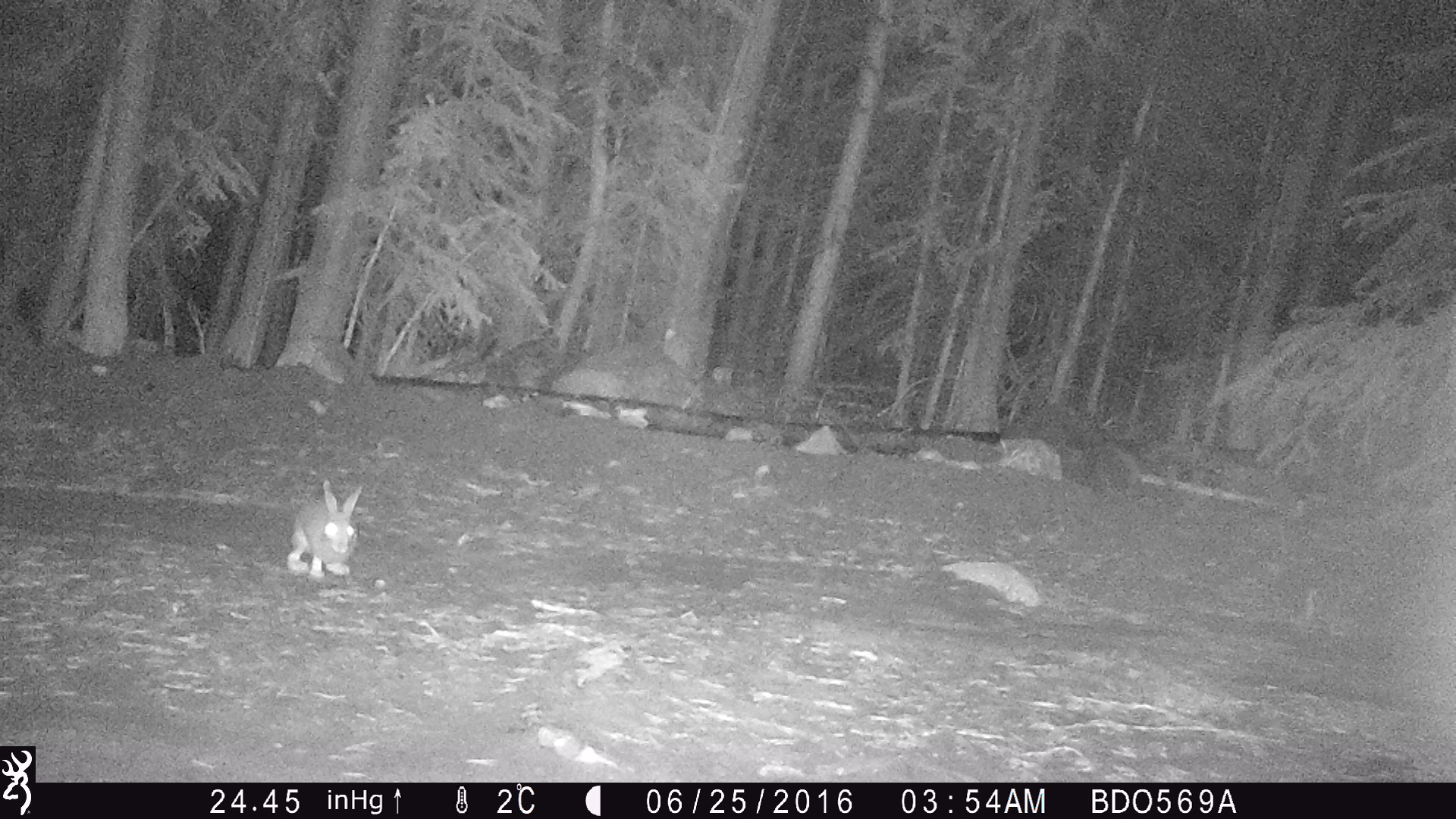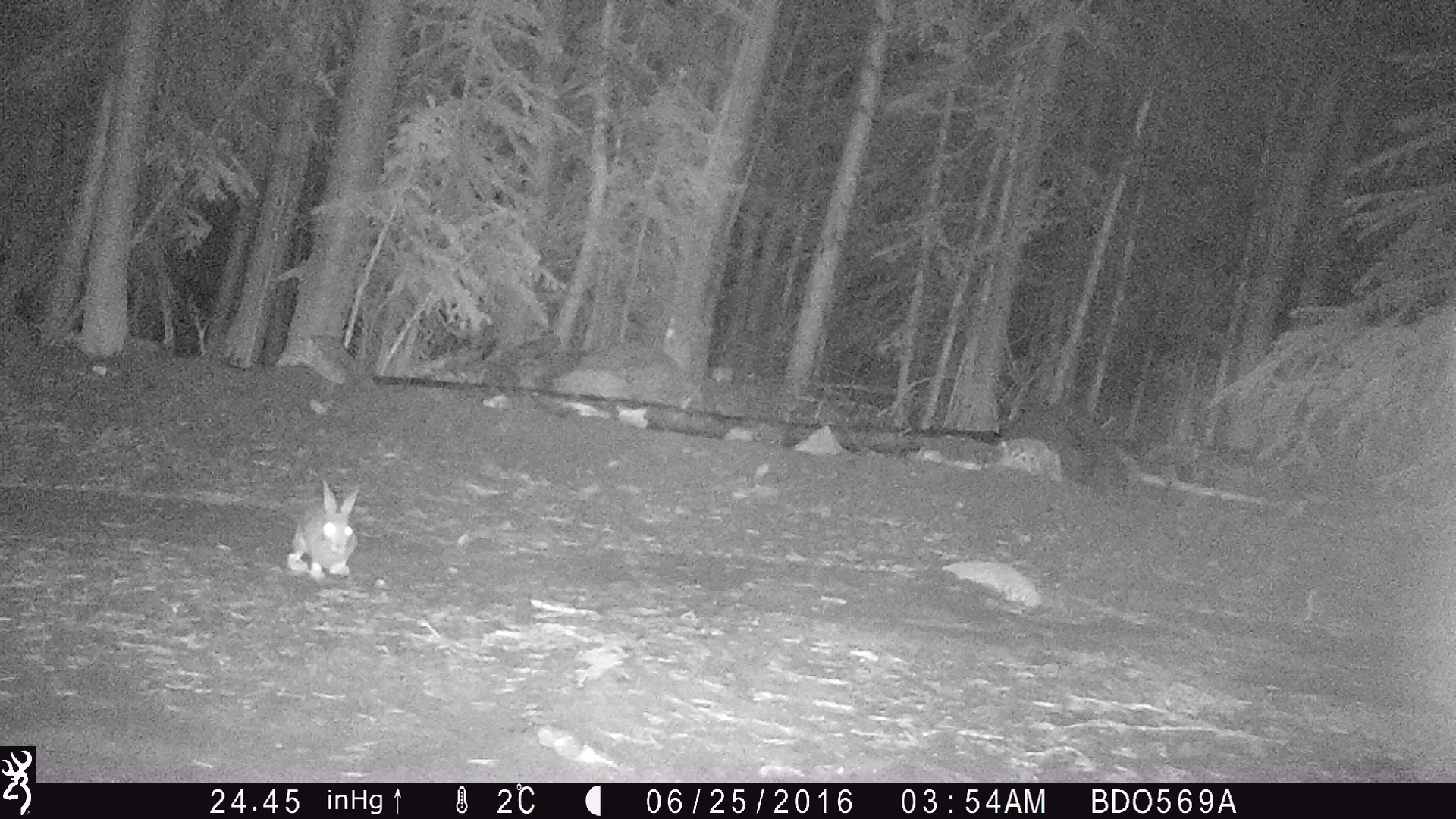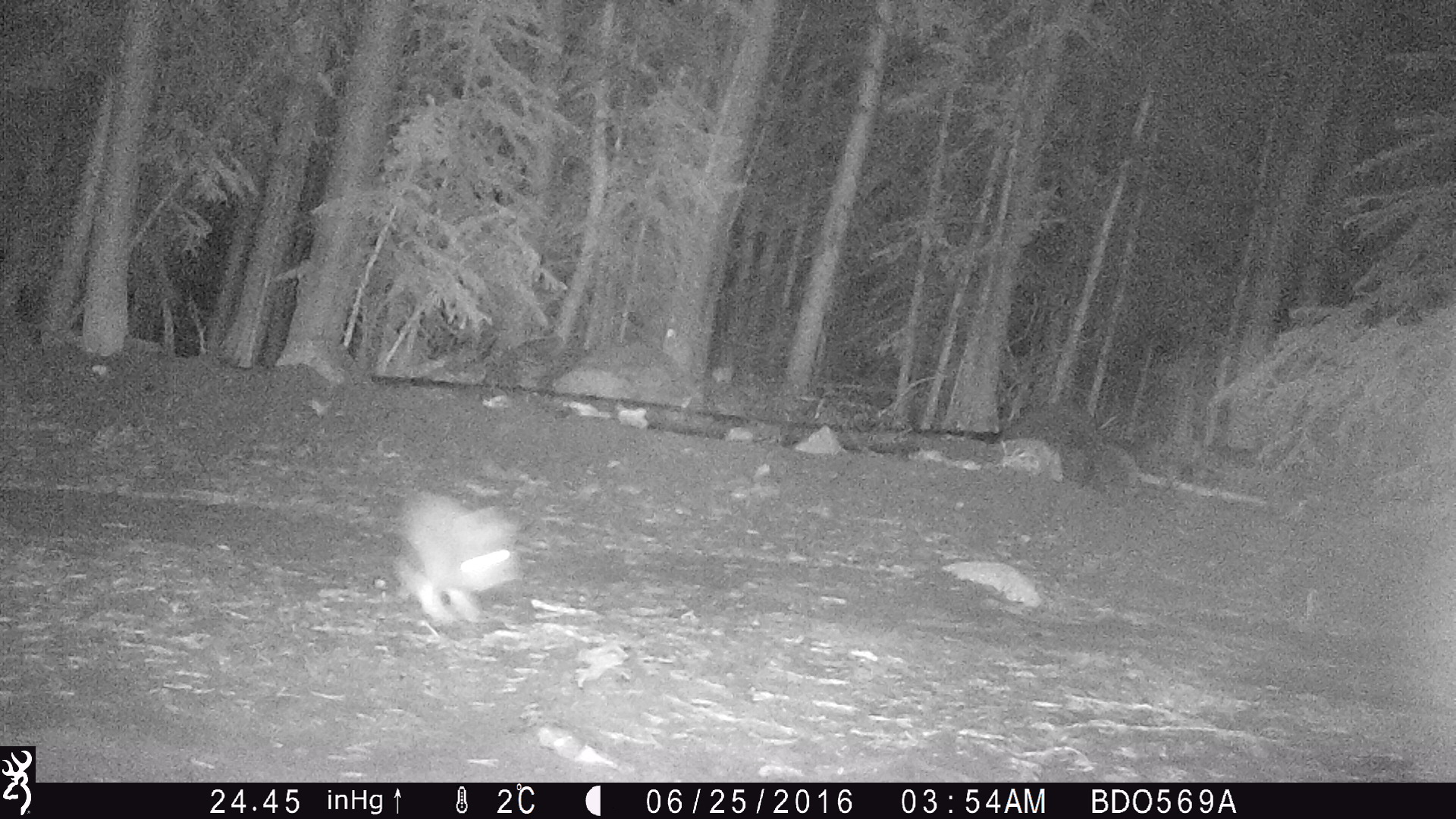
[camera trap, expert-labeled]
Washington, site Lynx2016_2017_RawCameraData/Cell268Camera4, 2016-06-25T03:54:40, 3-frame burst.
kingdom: Animalia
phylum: Chordata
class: Mammalia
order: Lagomorpha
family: Leporidae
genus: Lepus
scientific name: Lepus americanus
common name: snowshoe hare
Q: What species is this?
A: Lepus americanus (snowshoe hare).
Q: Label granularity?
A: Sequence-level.